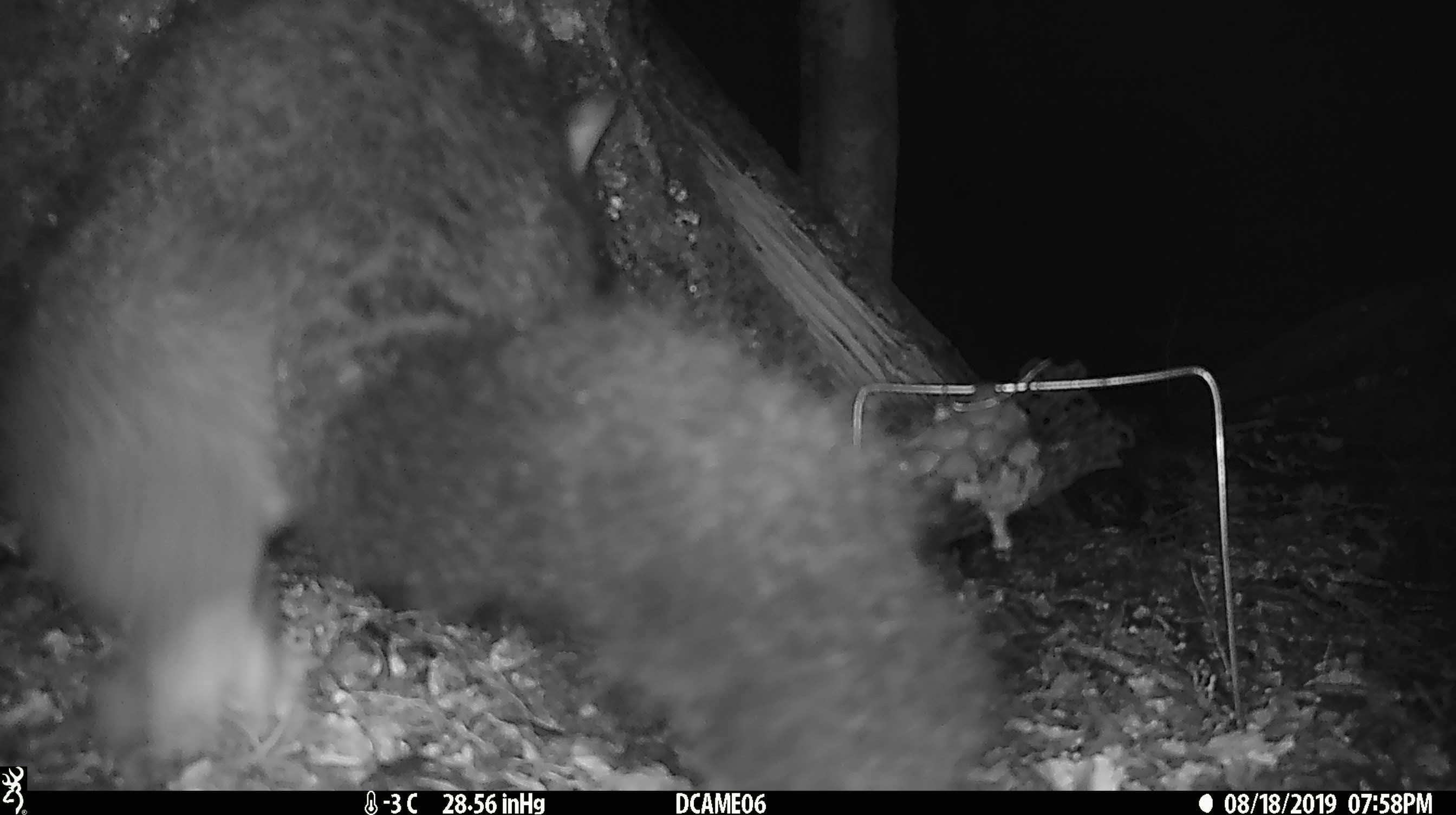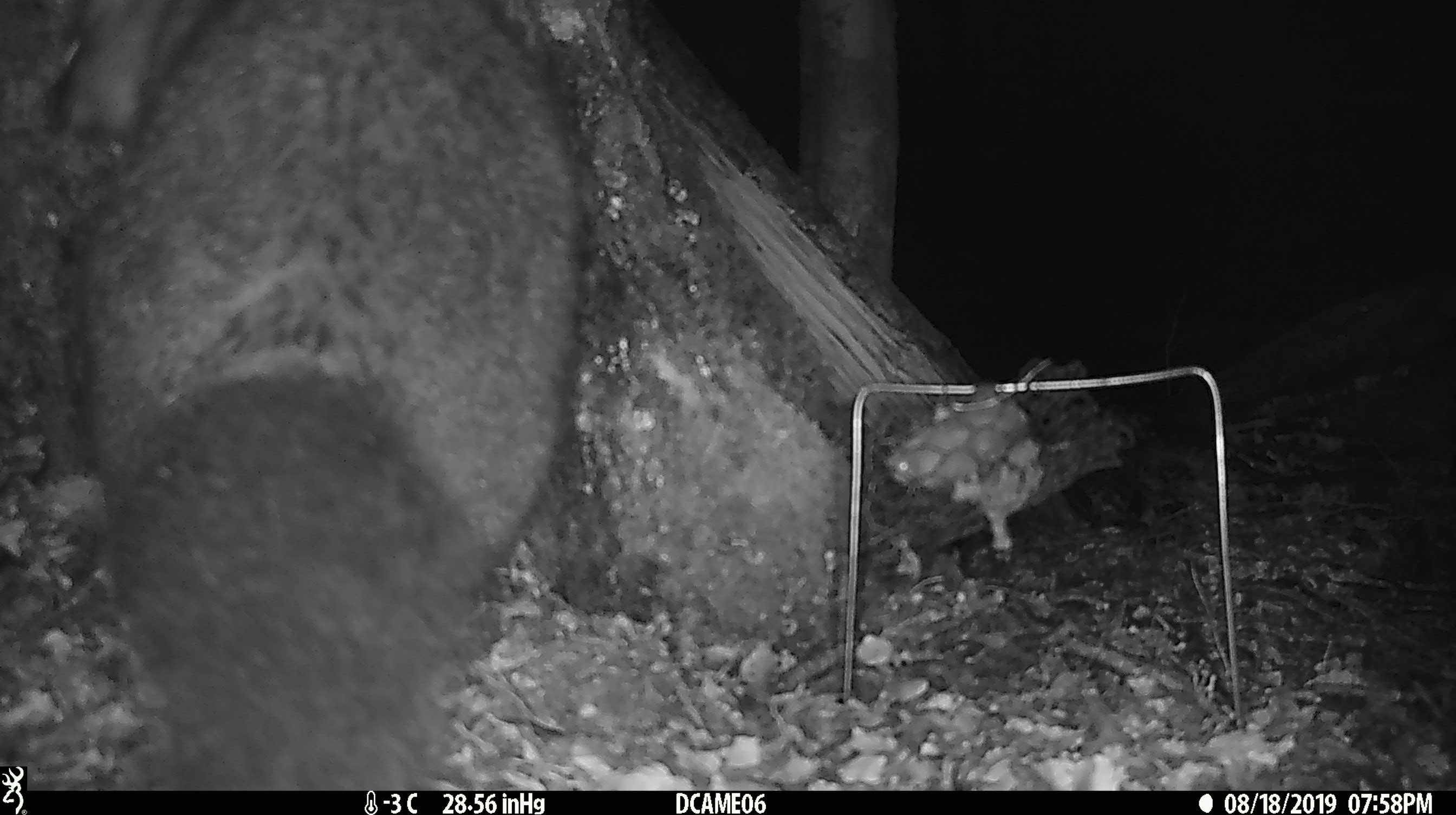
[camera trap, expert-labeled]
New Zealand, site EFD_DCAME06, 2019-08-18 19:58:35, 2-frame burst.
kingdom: Animalia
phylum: Chordata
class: Mammalia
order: Diprotodontia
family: Phalangeridae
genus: Trichosurus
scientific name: Trichosurus vulpecula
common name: common brushtail possum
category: possum